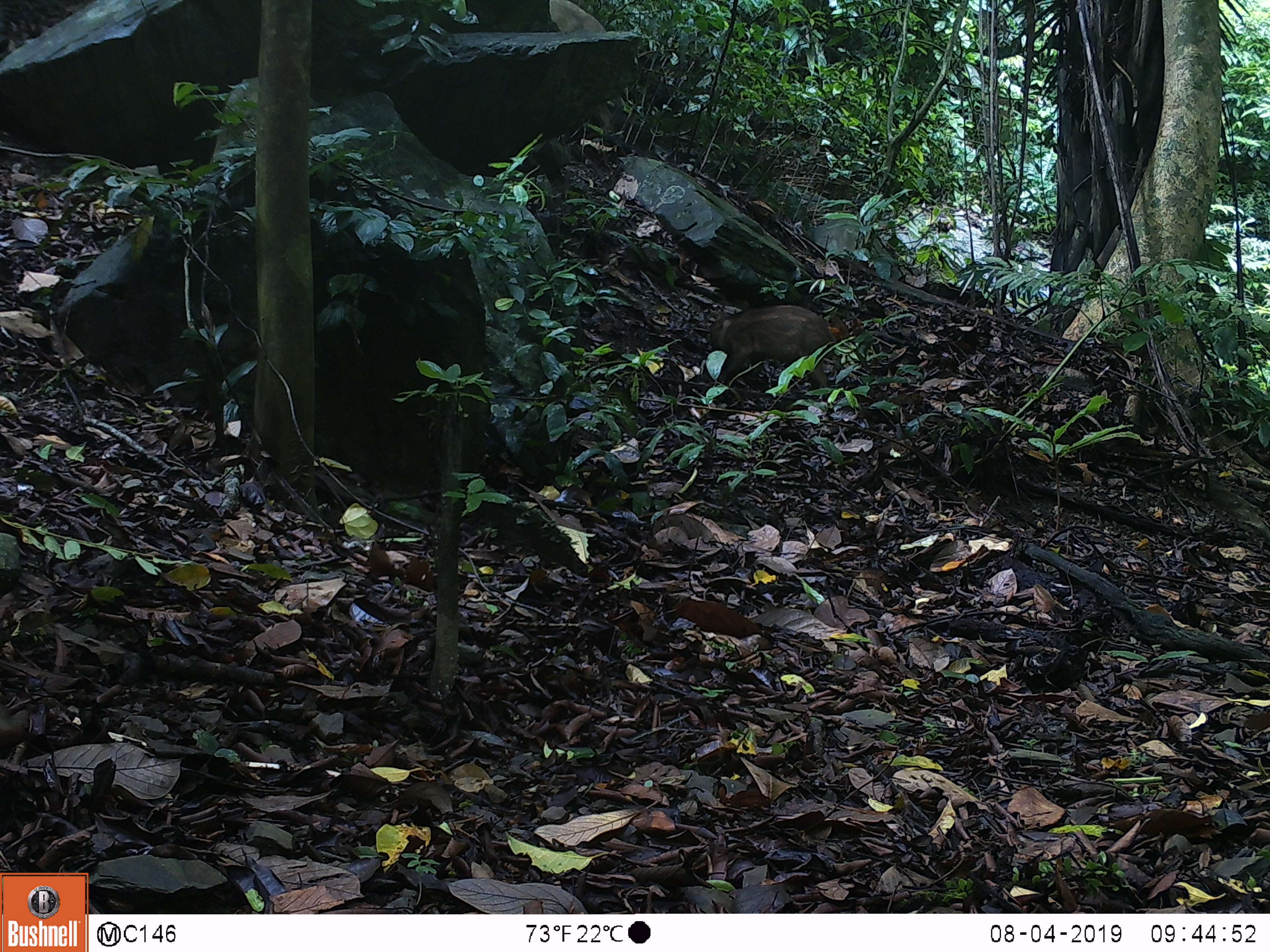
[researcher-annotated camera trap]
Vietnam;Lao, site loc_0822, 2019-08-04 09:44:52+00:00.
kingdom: Animalia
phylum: Chordata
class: Mammalia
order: Artiodactyla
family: Suidae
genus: Sus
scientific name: Sus scrofa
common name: eurasian wild pig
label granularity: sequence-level